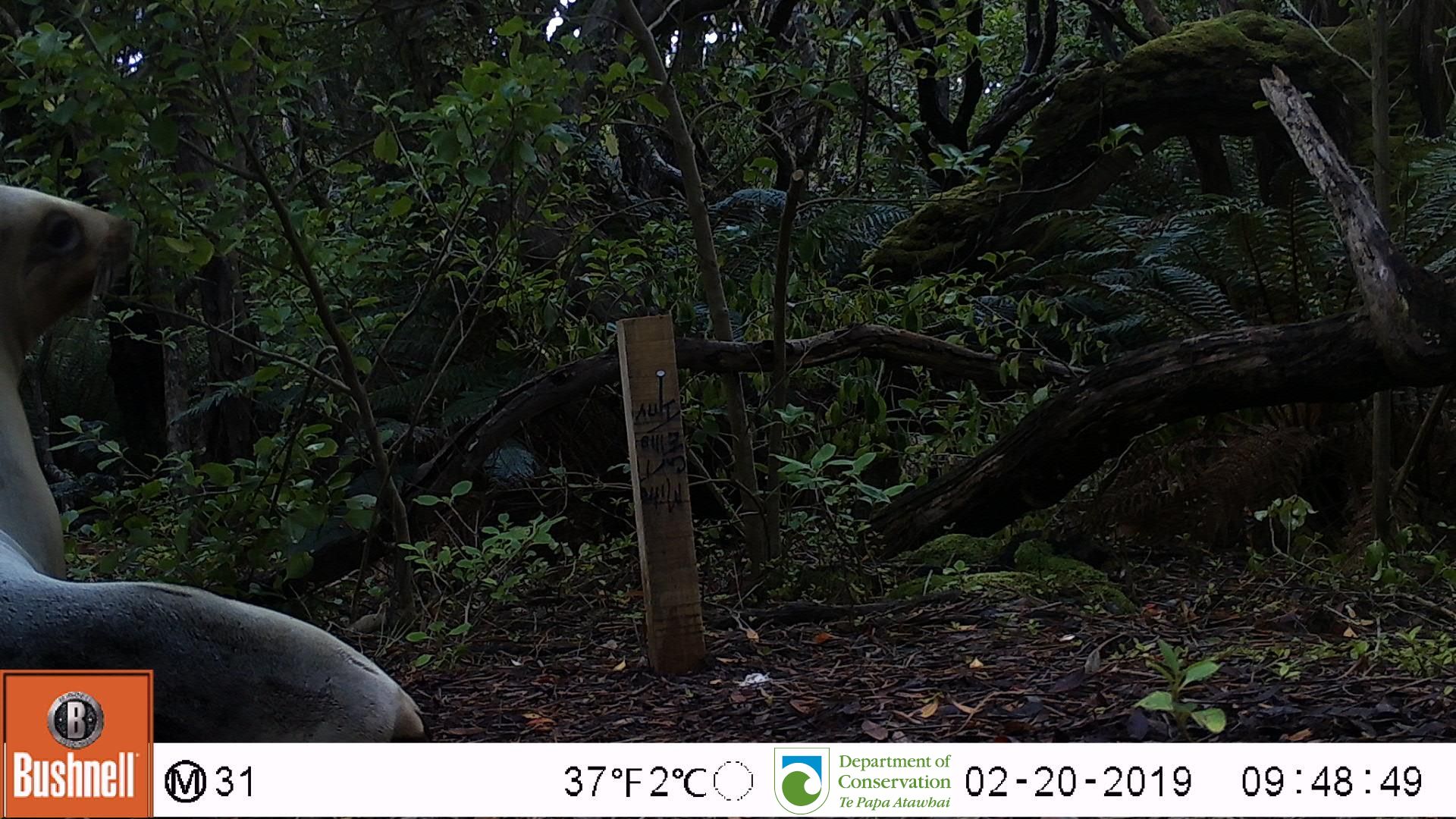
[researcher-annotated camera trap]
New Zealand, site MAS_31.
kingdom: Animalia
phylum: Chordata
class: Mammalia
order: Carnivora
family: Otariidae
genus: Phocarctos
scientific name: Phocarctos hookeri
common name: new zealand sea lion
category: sealion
Sealion (new zealand sea lion) (Phocarctos hookeri).